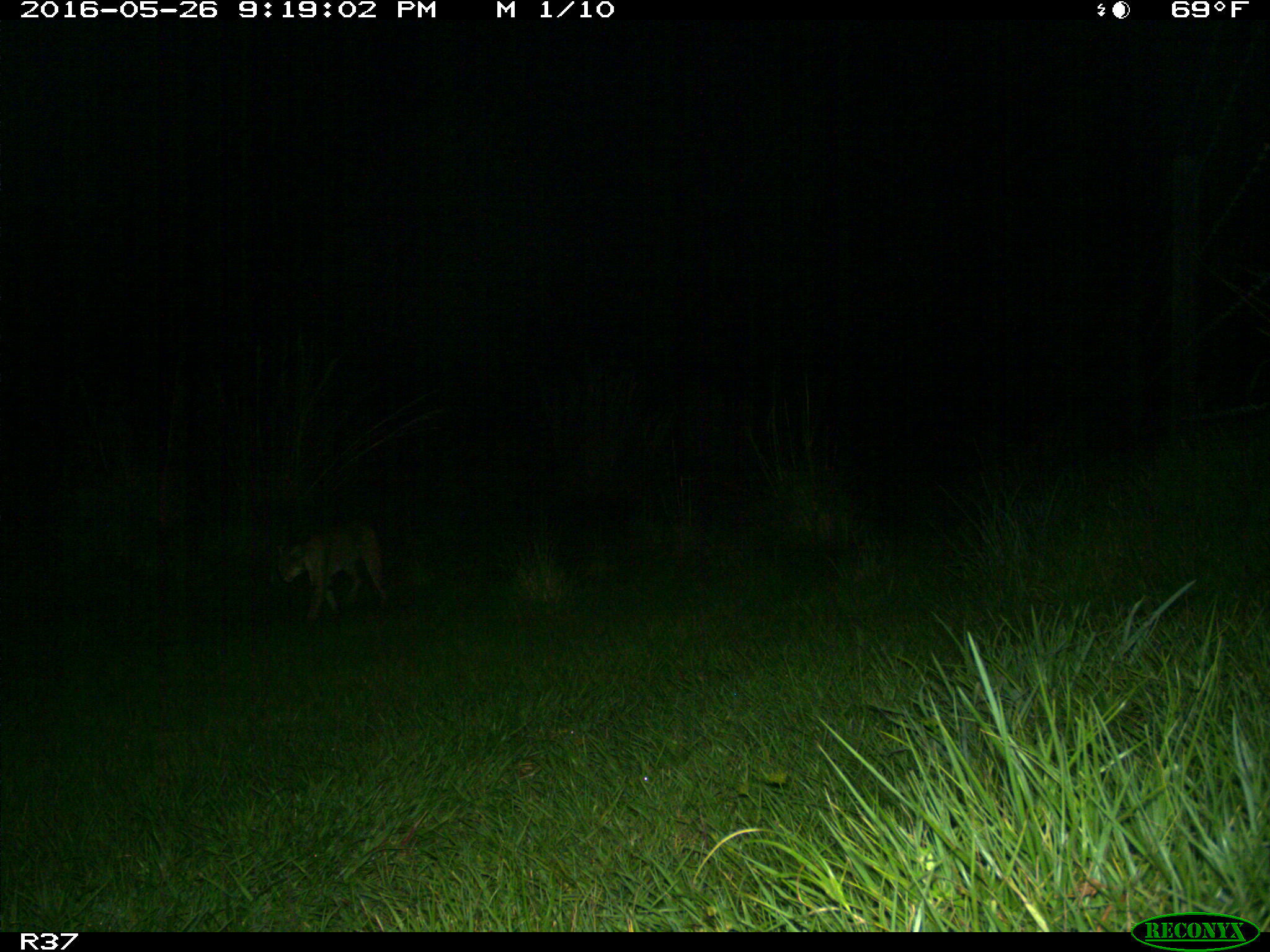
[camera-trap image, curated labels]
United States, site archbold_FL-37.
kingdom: Animalia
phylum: Chordata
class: Mammalia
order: Carnivora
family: Felidae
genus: Lynx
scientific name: Lynx rufus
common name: bobcat